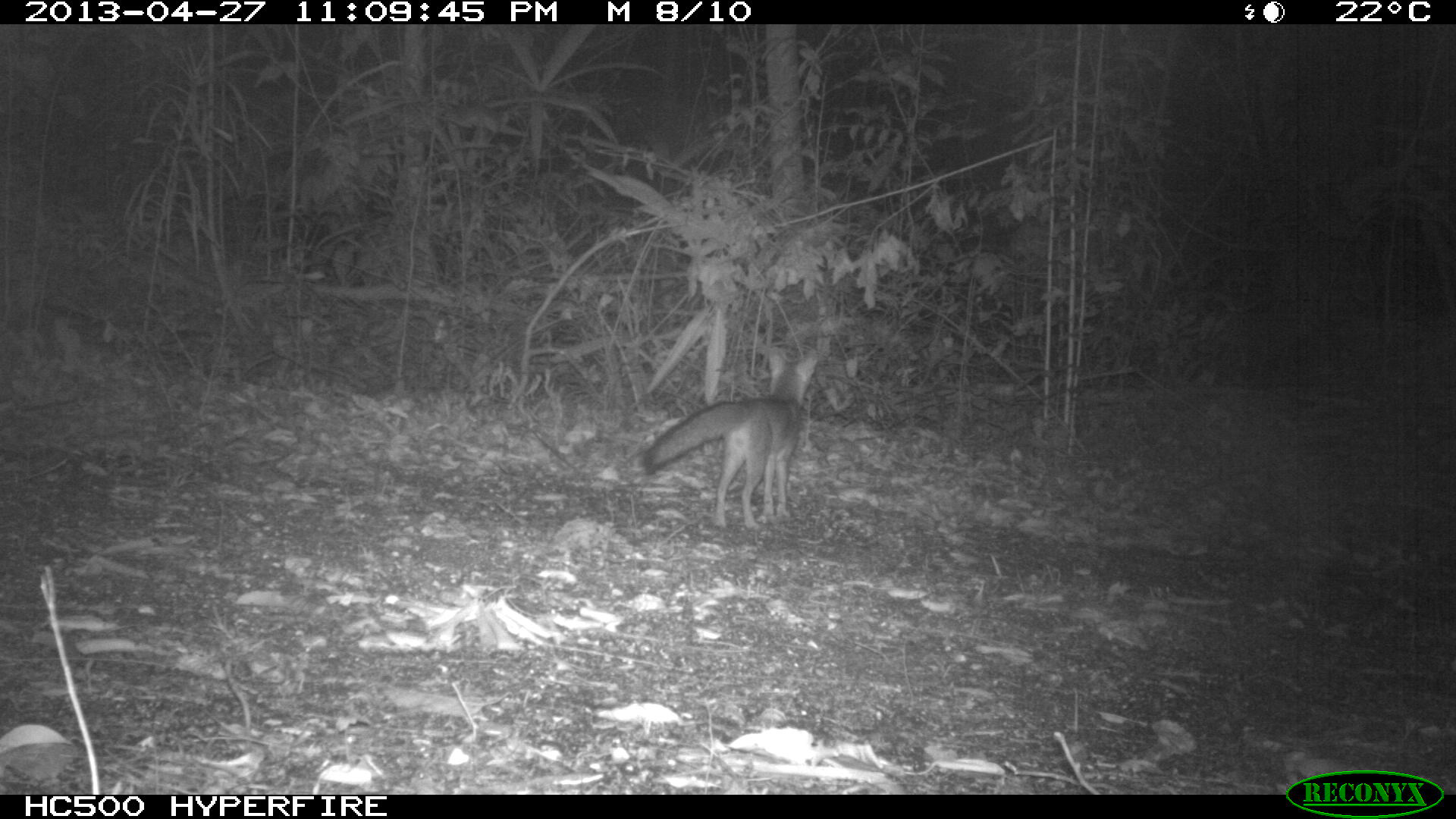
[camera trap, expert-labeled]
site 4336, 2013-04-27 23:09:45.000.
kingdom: Animalia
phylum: Chordata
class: Mammalia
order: Carnivora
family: Canidae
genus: Urocyon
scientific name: Urocyon cinereoargenteus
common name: gray fox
Urocyon cinereoargenteus (gray fox), count 1.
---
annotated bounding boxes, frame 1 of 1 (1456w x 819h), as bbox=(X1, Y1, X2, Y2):
urocyon cinereoargenteus: bbox=(639, 344, 818, 530)